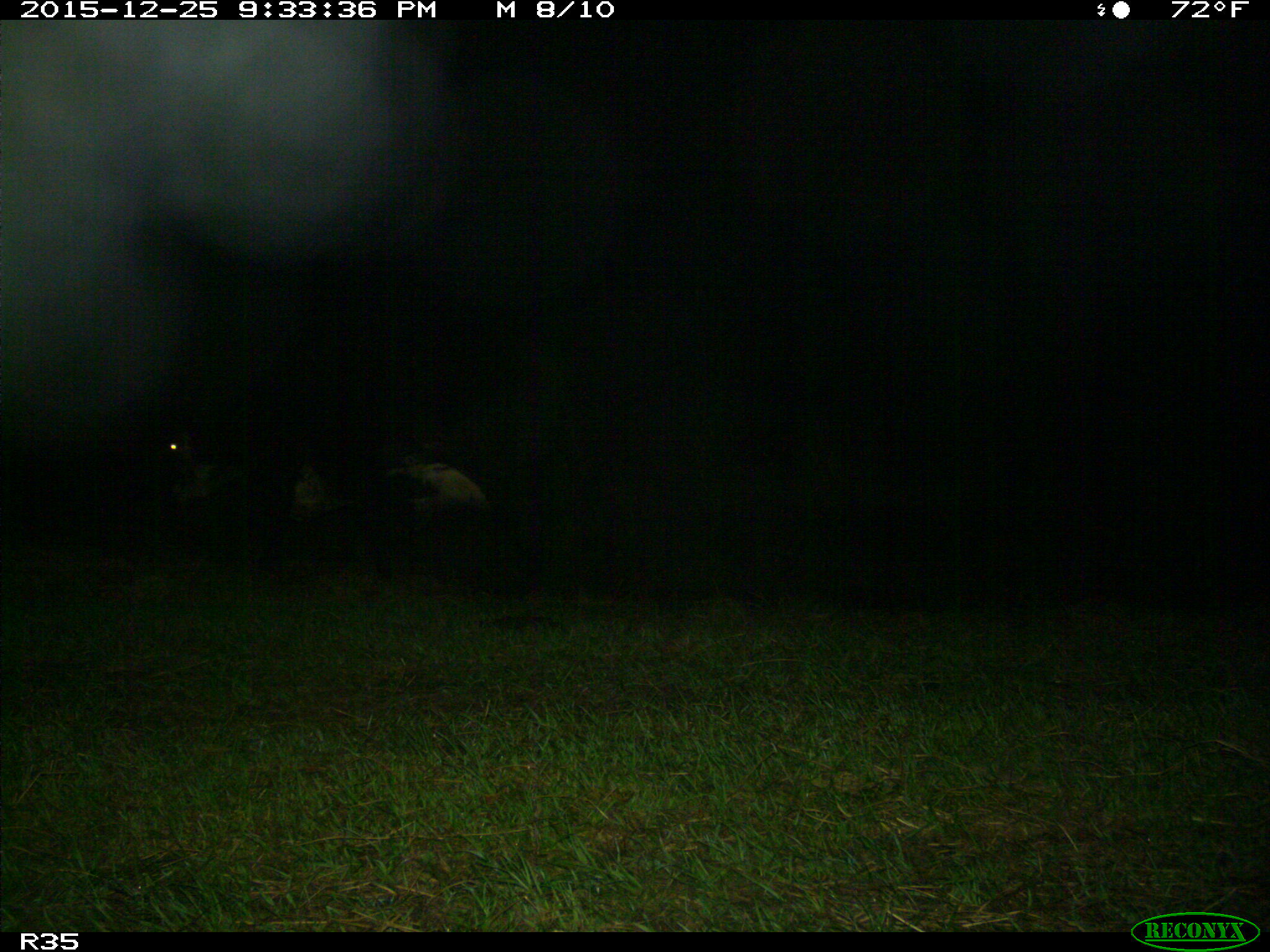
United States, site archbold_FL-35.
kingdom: Animalia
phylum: Chordata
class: Mammalia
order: Artiodactyla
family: Bovidae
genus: Bos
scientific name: Bos taurus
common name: domestic cow